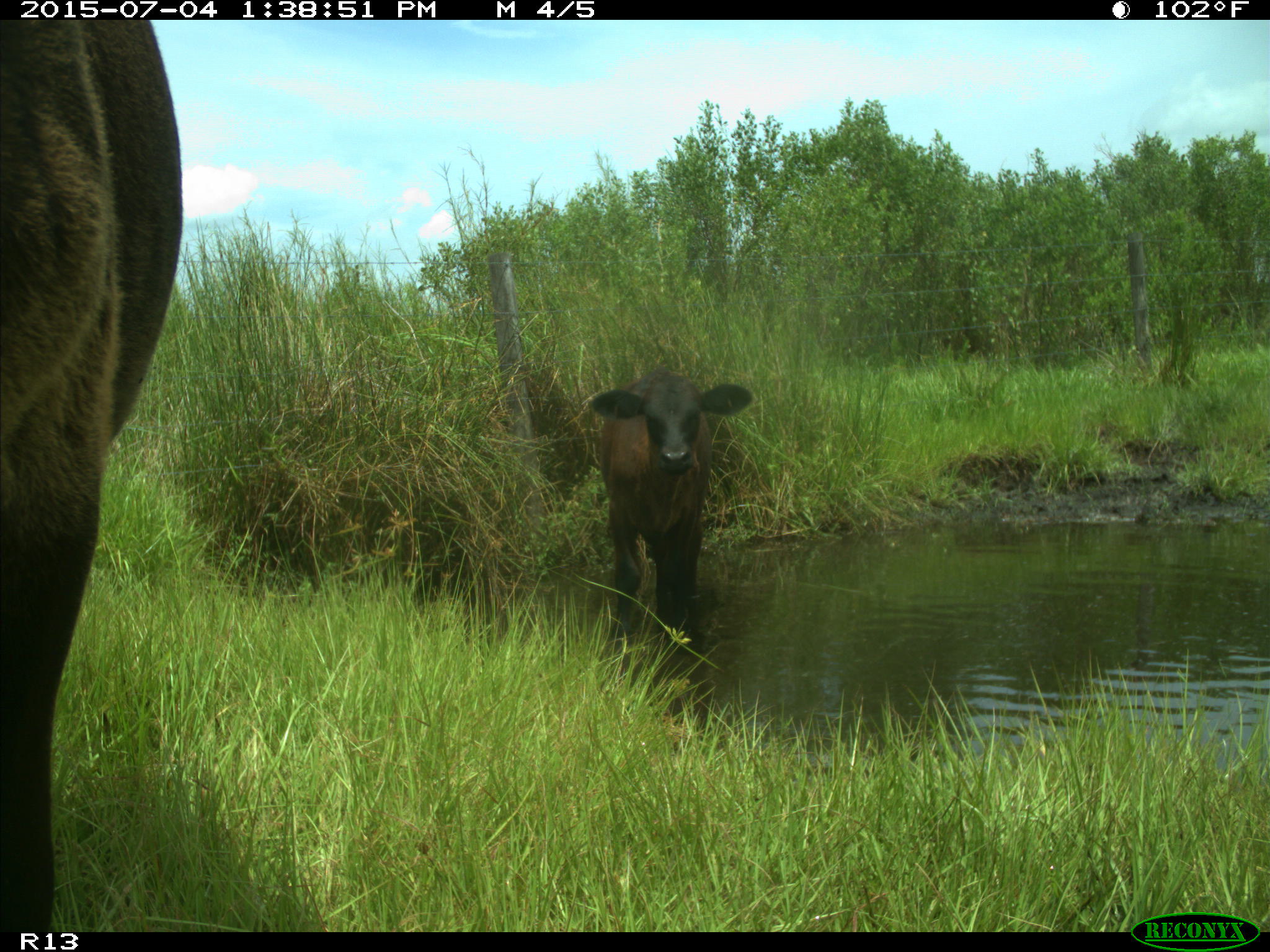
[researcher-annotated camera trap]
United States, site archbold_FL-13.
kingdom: Animalia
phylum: Chordata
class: Mammalia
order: Artiodactyla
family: Bovidae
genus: Bos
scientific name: Bos taurus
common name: domestic cow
Bos taurus (domestic cow).